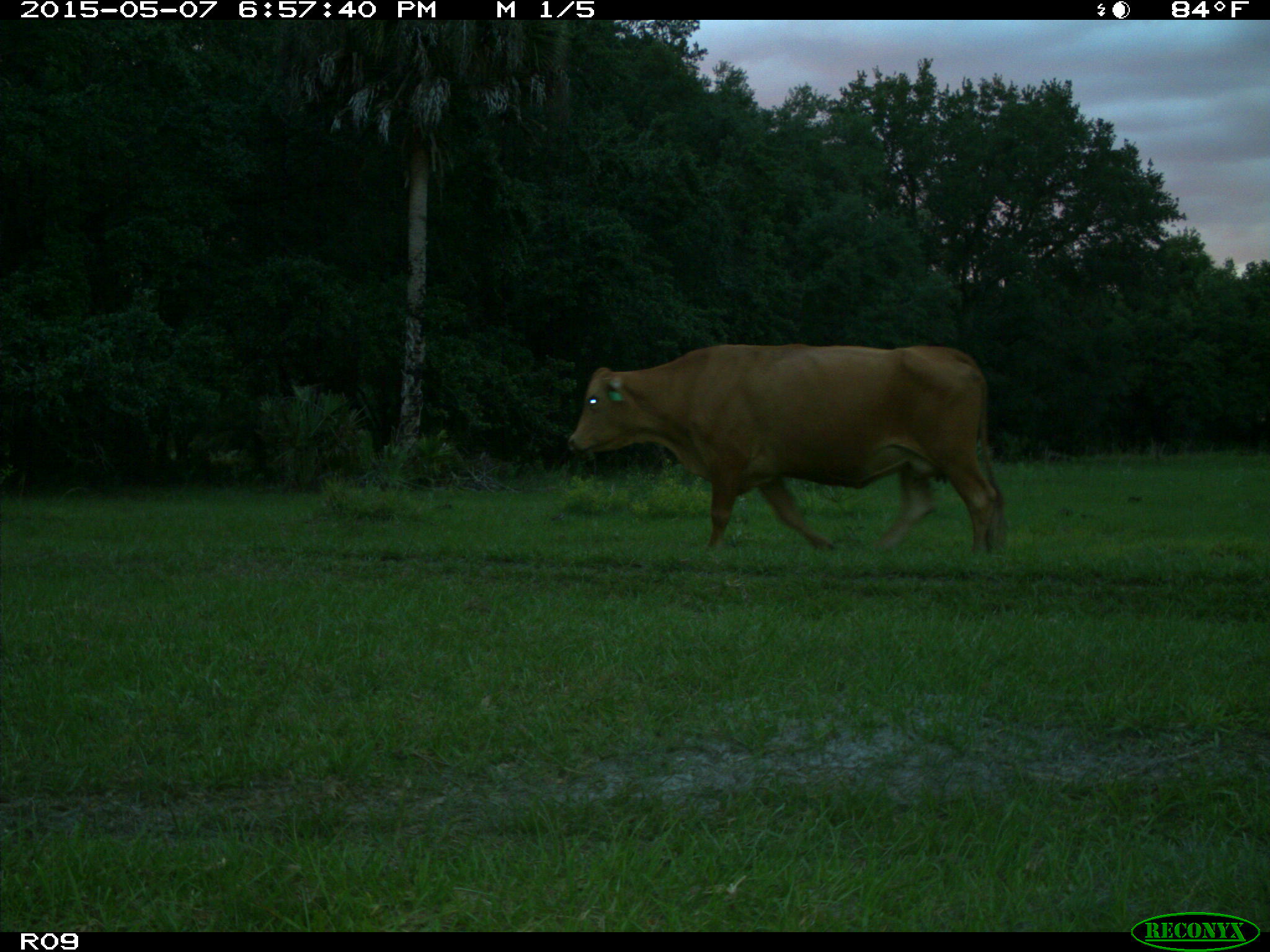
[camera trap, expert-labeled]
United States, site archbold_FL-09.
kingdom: Animalia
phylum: Chordata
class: Mammalia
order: Artiodactyla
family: Bovidae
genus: Bos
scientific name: Bos taurus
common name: domestic cow